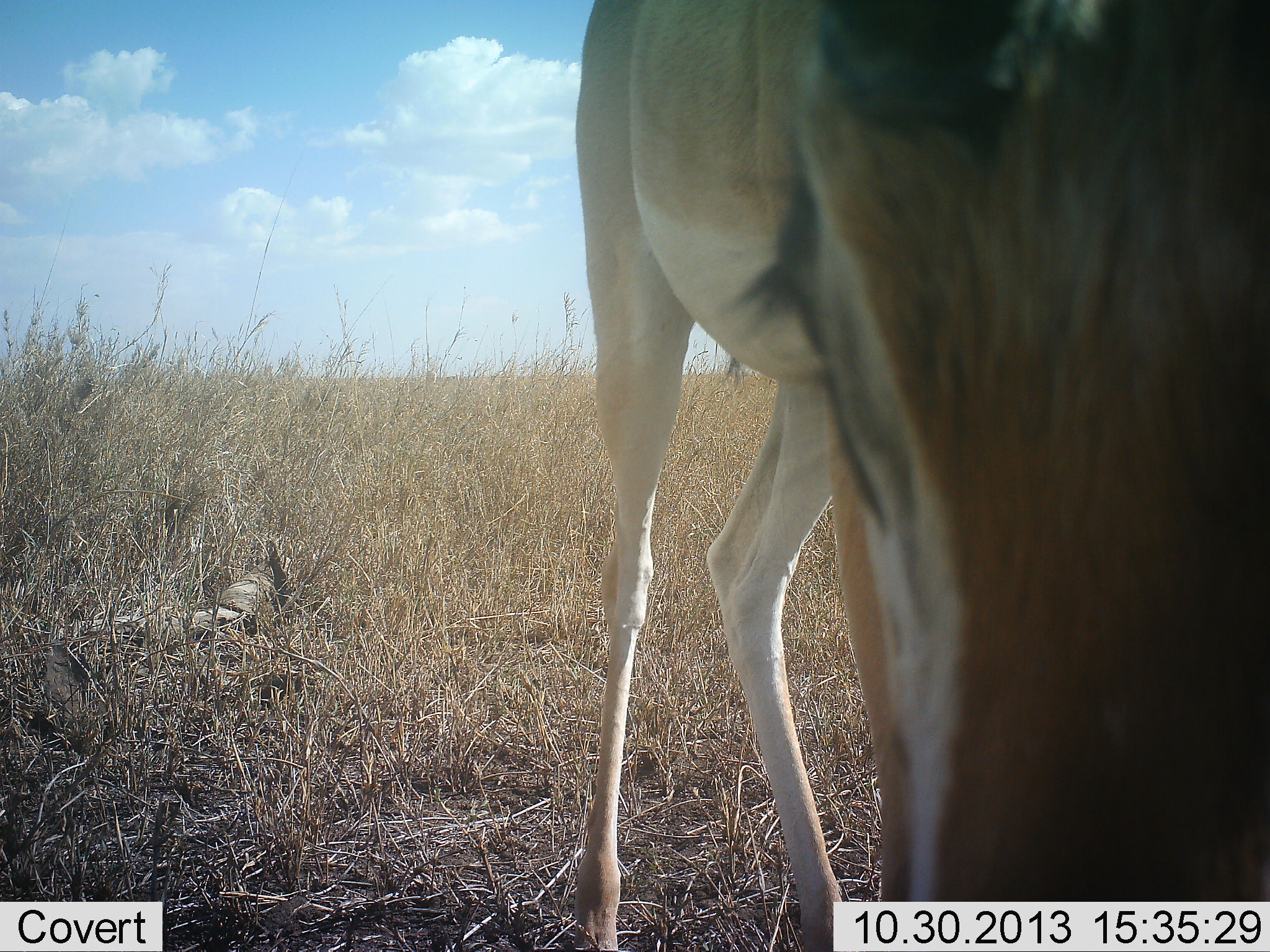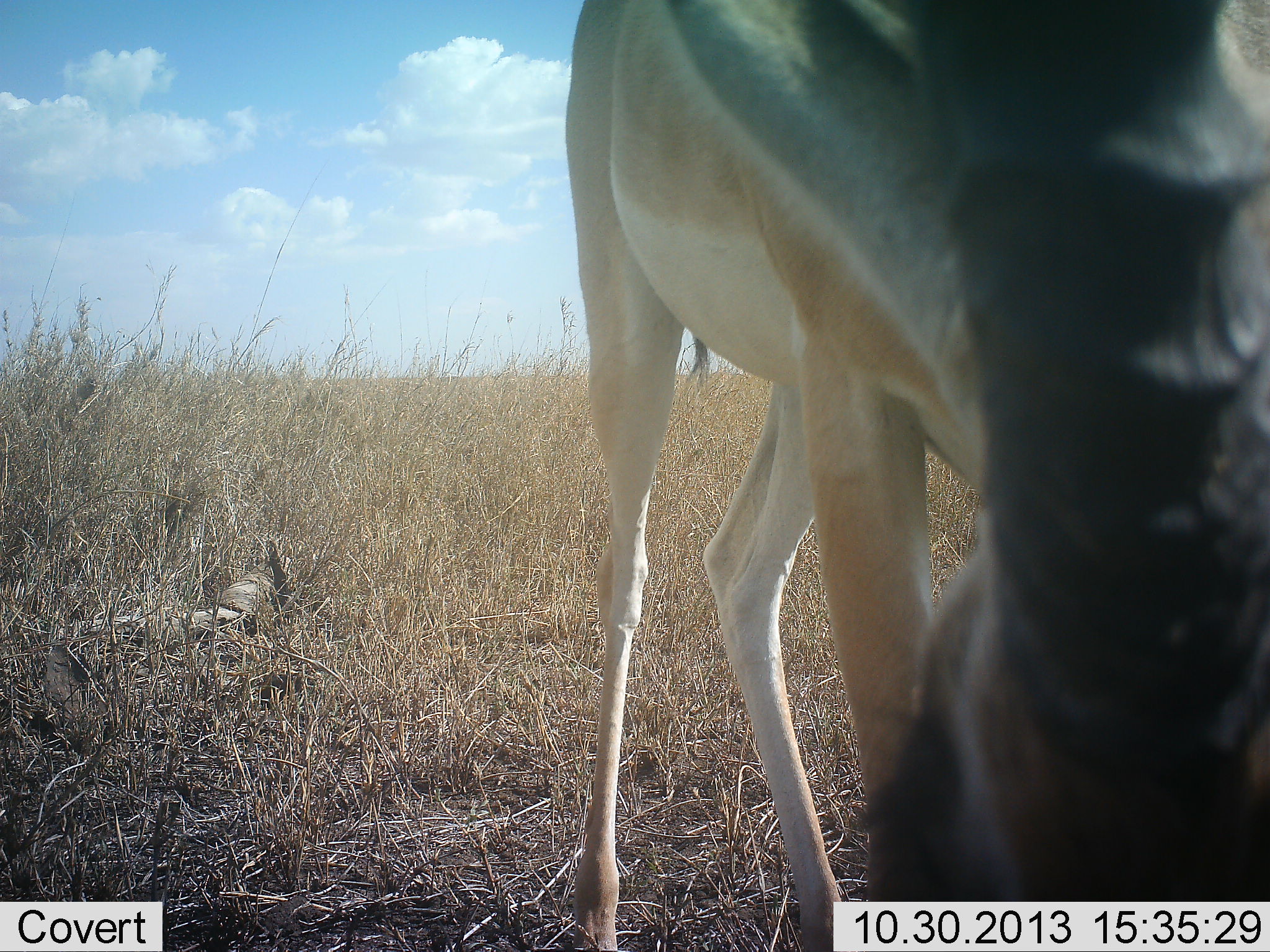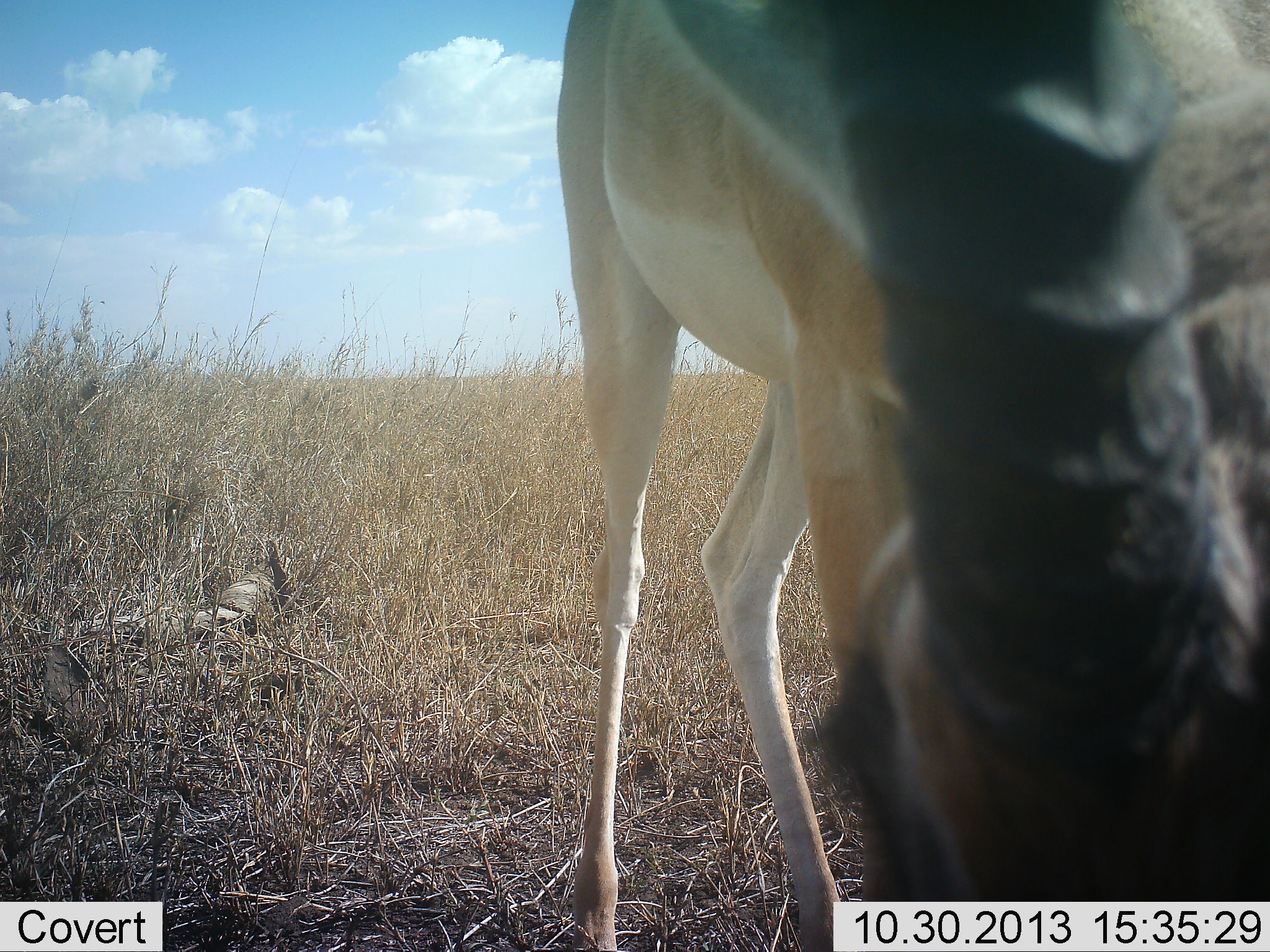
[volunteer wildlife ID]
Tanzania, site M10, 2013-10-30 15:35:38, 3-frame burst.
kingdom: Animalia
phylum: Chordata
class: Mammalia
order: Artiodactyla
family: Bovidae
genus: Nanger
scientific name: Nanger granti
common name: grant's gazelle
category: gazellegrants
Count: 1.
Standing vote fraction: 20%.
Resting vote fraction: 0%.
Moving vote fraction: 10%.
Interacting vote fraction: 0%.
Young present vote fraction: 0%.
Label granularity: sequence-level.